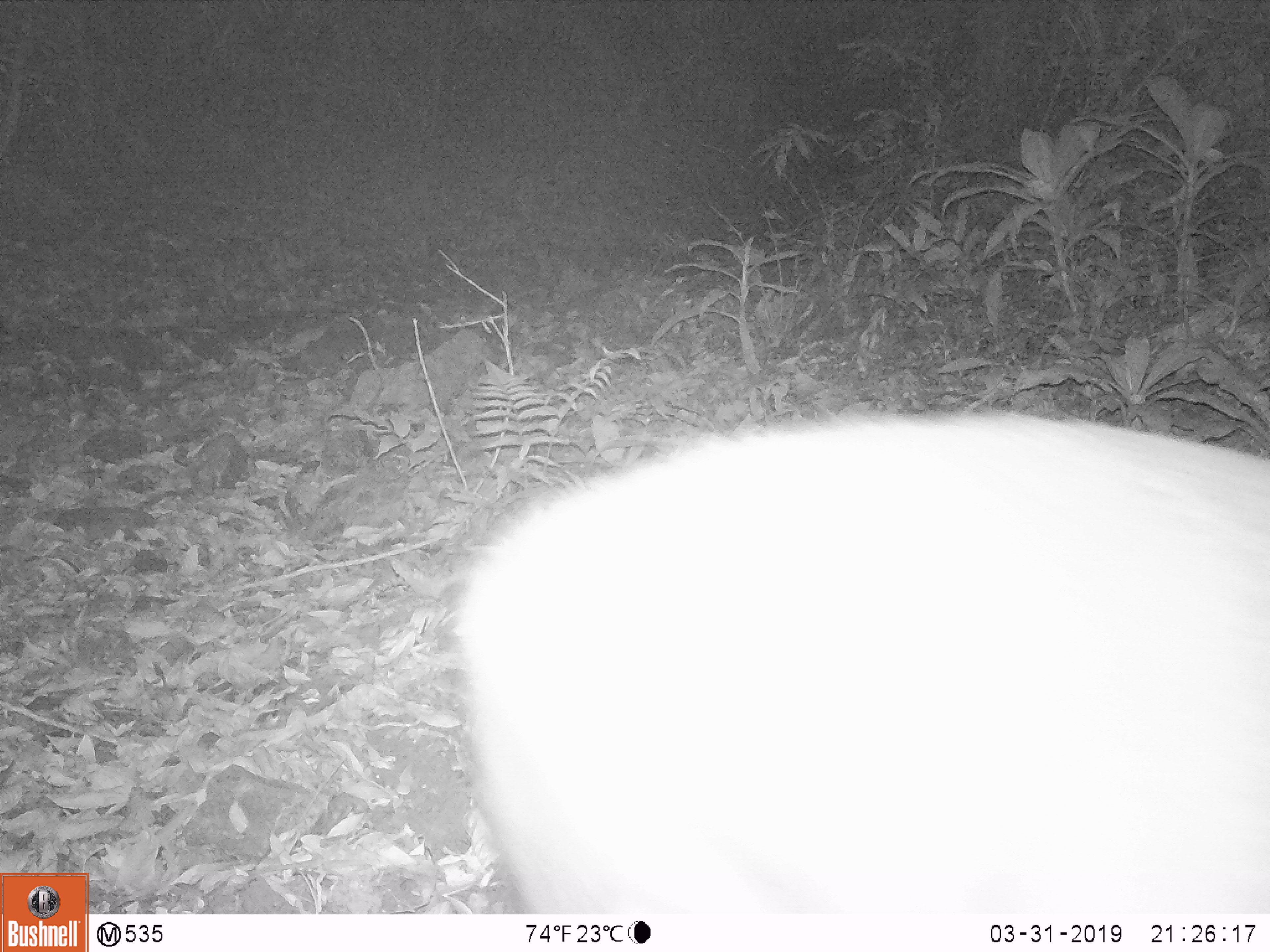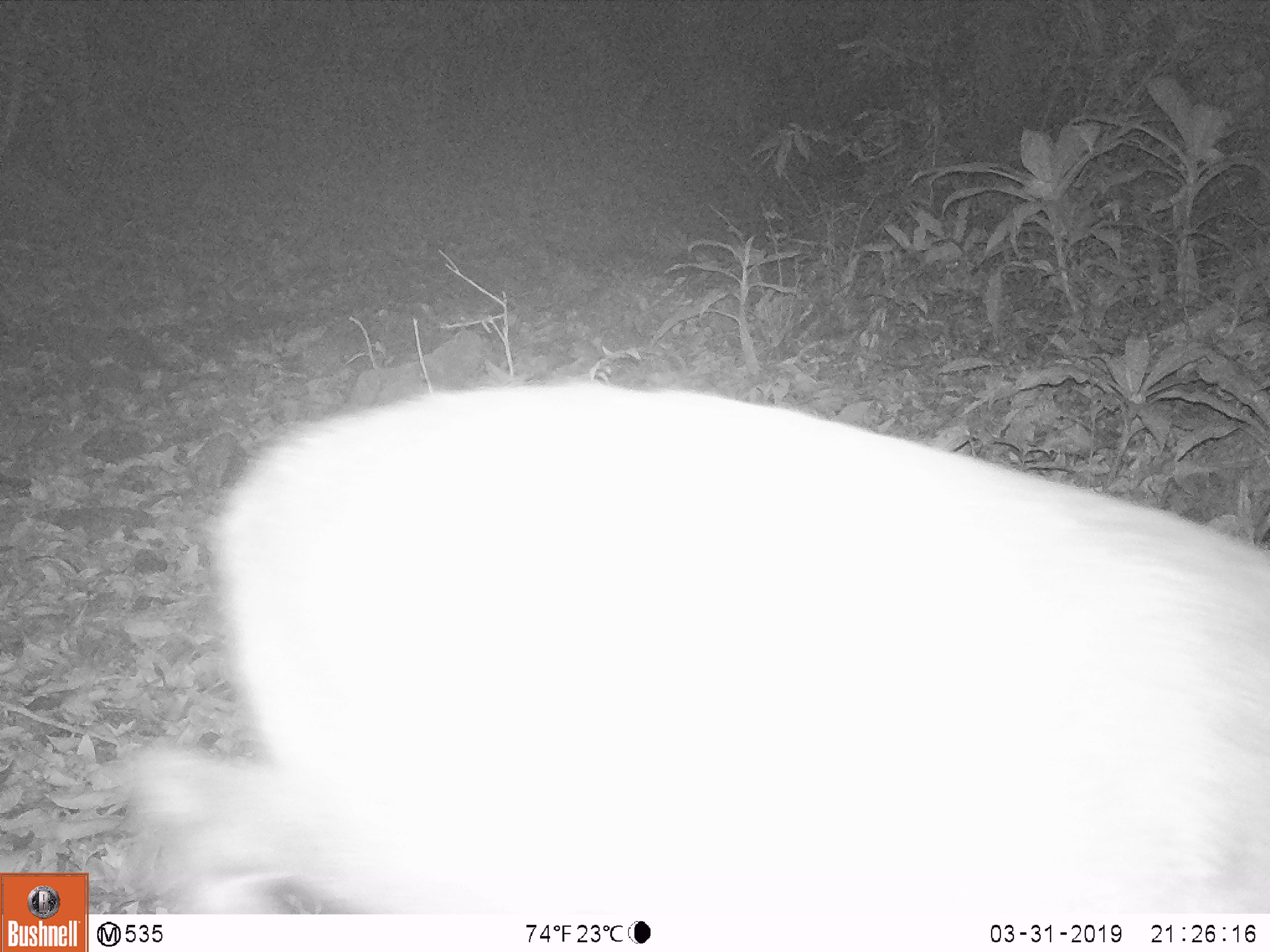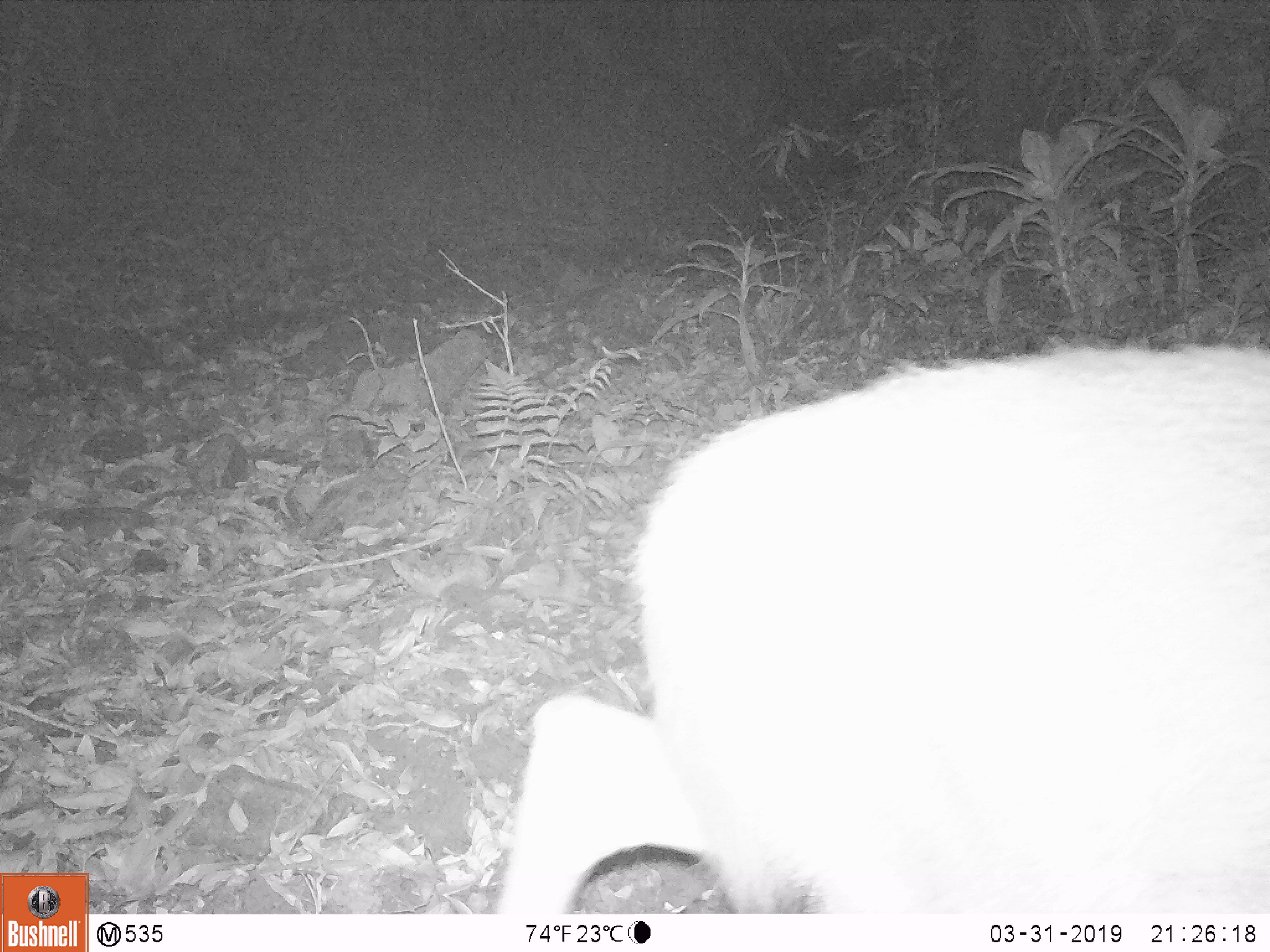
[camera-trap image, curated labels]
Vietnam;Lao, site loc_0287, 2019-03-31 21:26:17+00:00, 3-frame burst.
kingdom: Animalia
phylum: Chordata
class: Mammalia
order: Artiodactyla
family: Cervidae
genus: Rusa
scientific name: Rusa unicolor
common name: sambar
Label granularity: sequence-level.